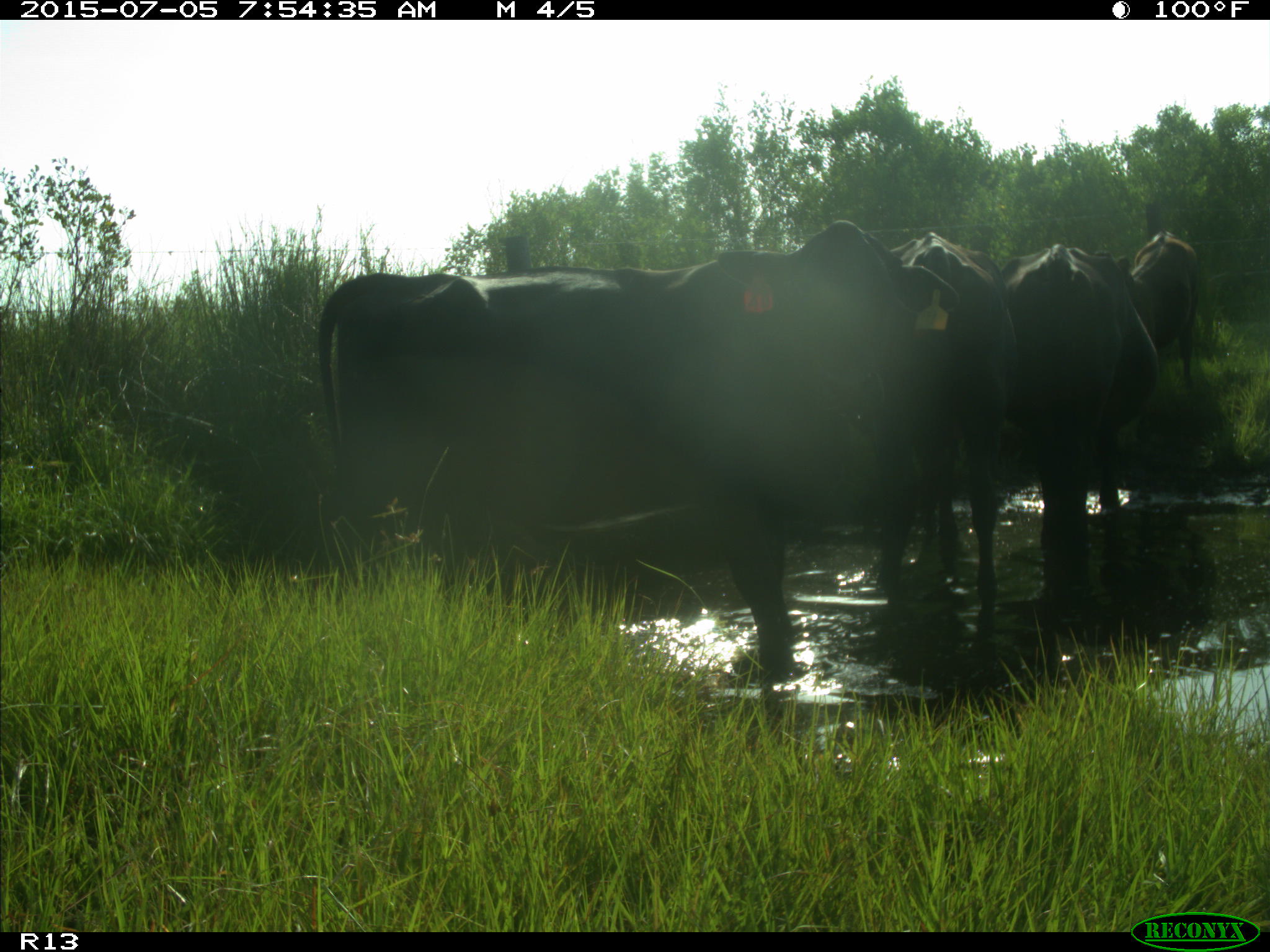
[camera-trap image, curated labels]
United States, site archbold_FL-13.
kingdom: Animalia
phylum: Chordata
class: Mammalia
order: Artiodactyla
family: Bovidae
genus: Bos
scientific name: Bos taurus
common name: domestic cow